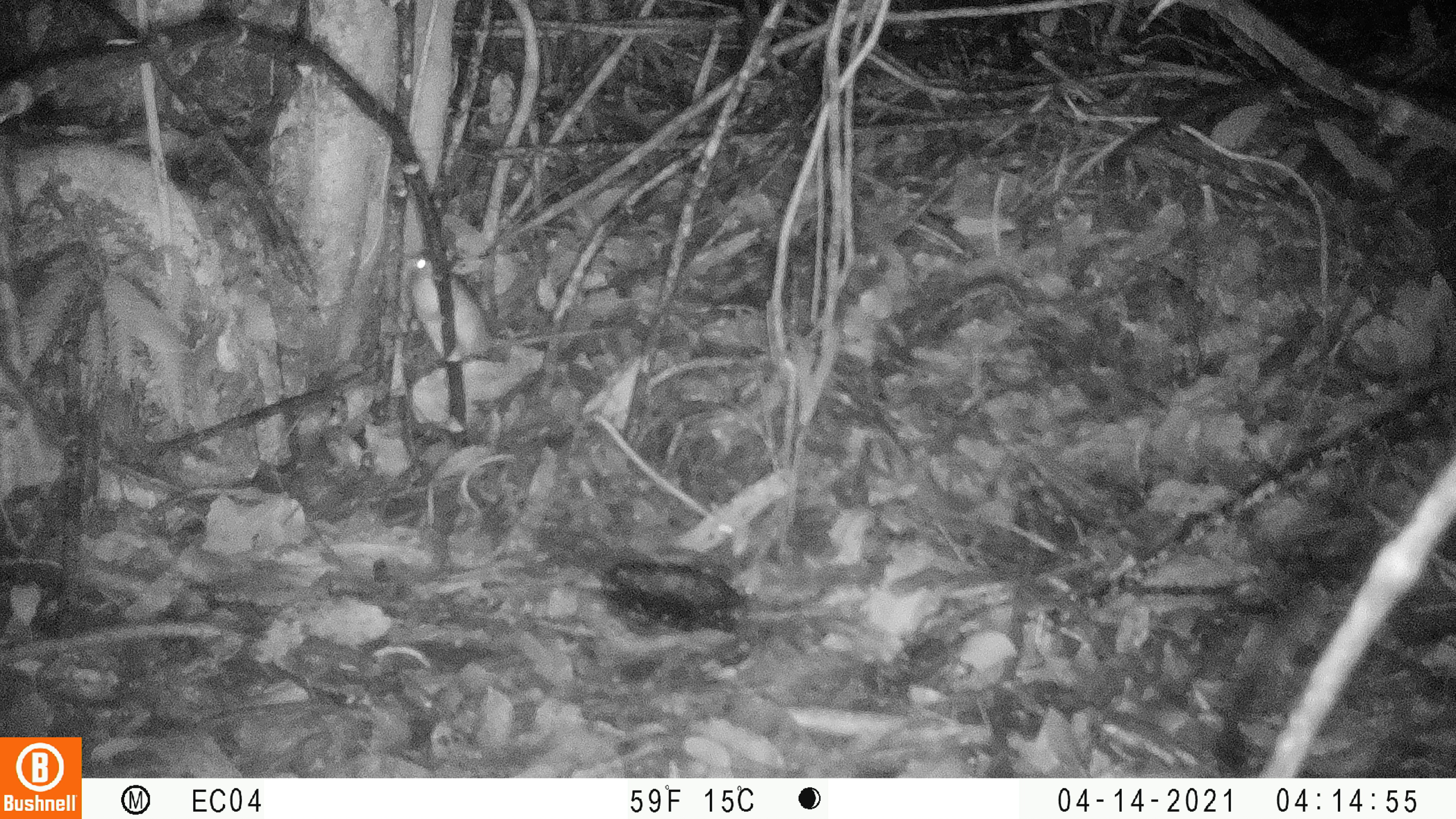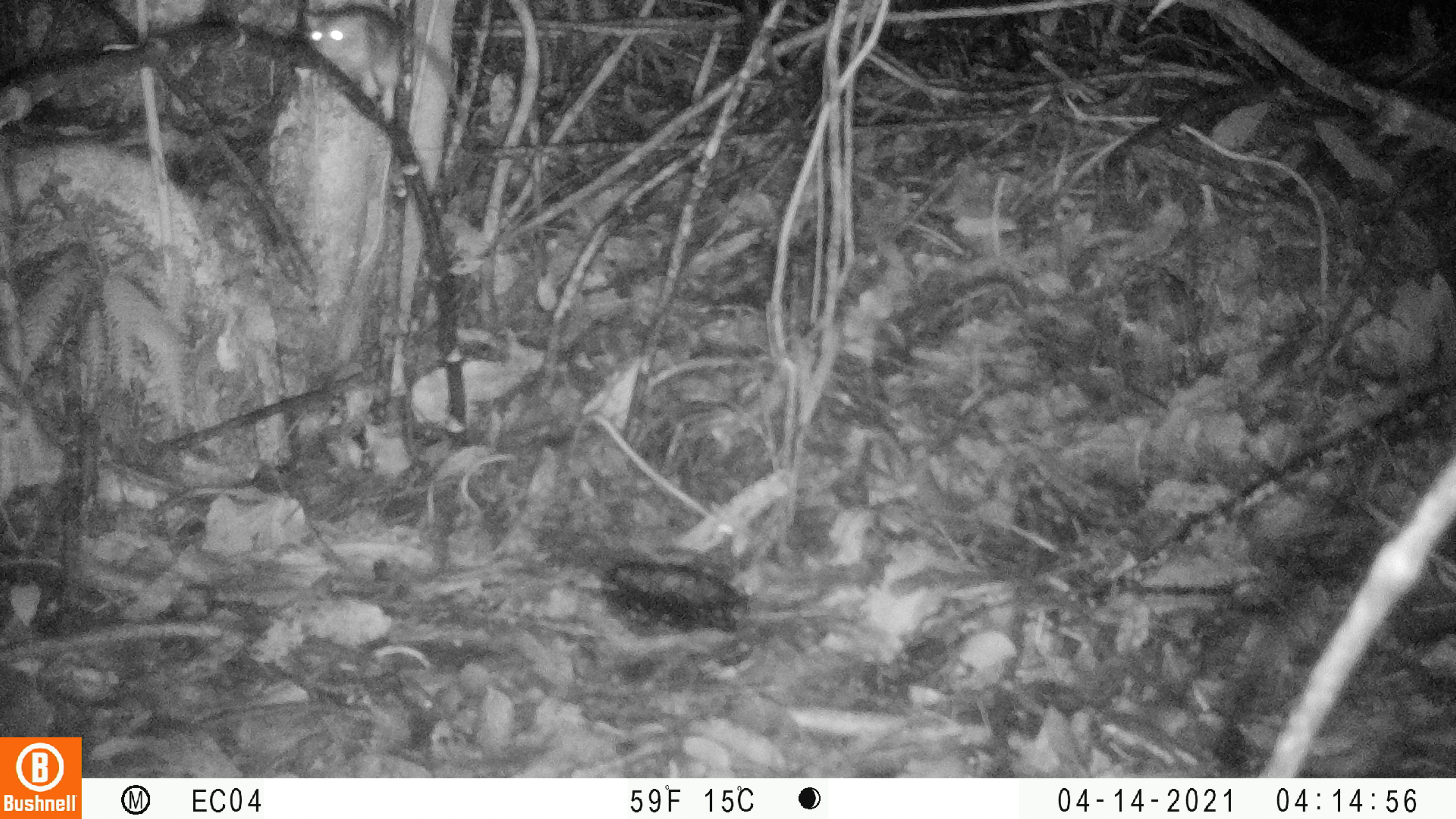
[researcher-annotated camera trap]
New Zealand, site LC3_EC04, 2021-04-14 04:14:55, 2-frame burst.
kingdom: Animalia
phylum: Chordata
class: Mammalia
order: Rodentia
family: Muridae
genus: Rattus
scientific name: Rattus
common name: rat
Rat (Rattus).